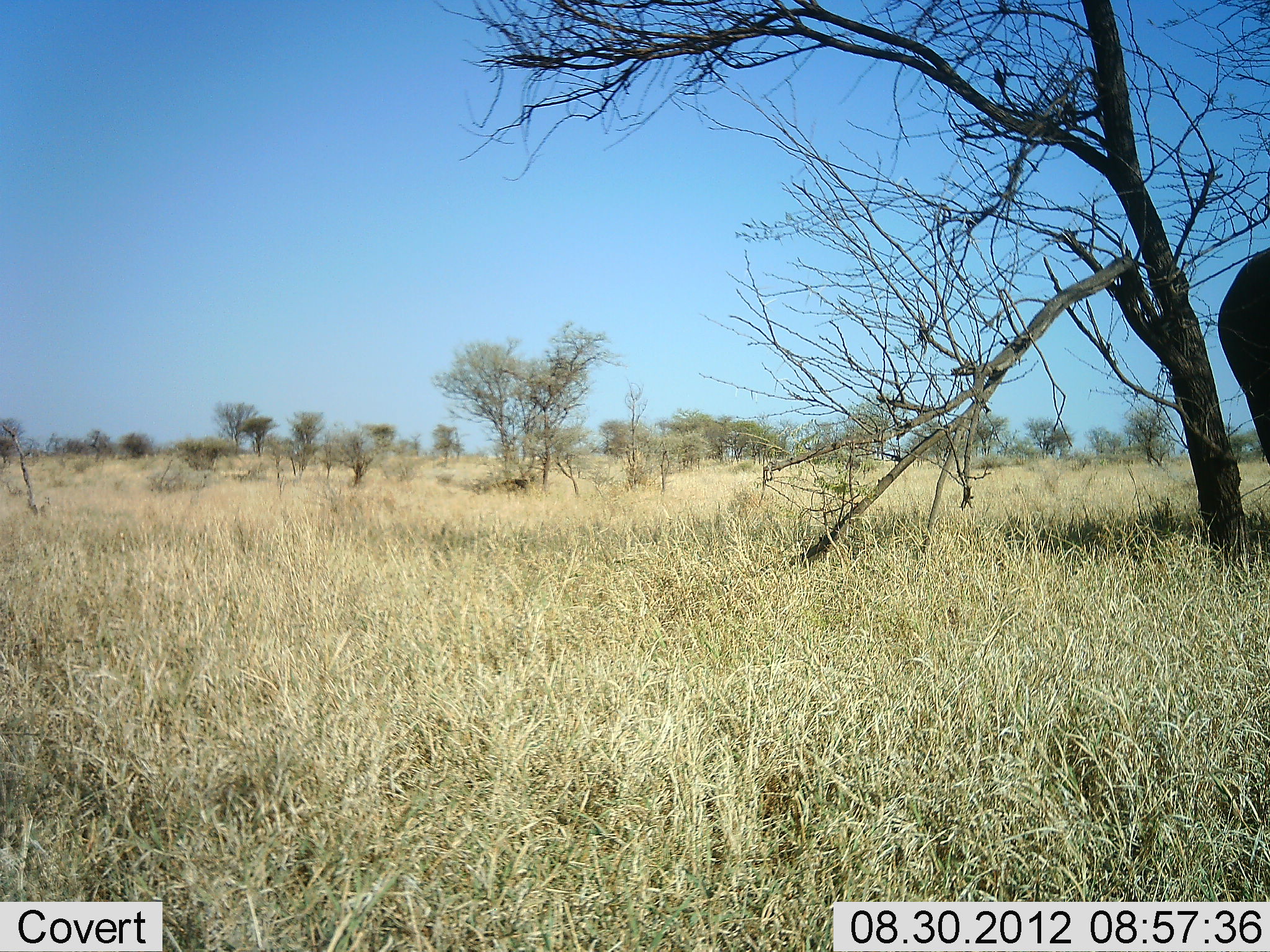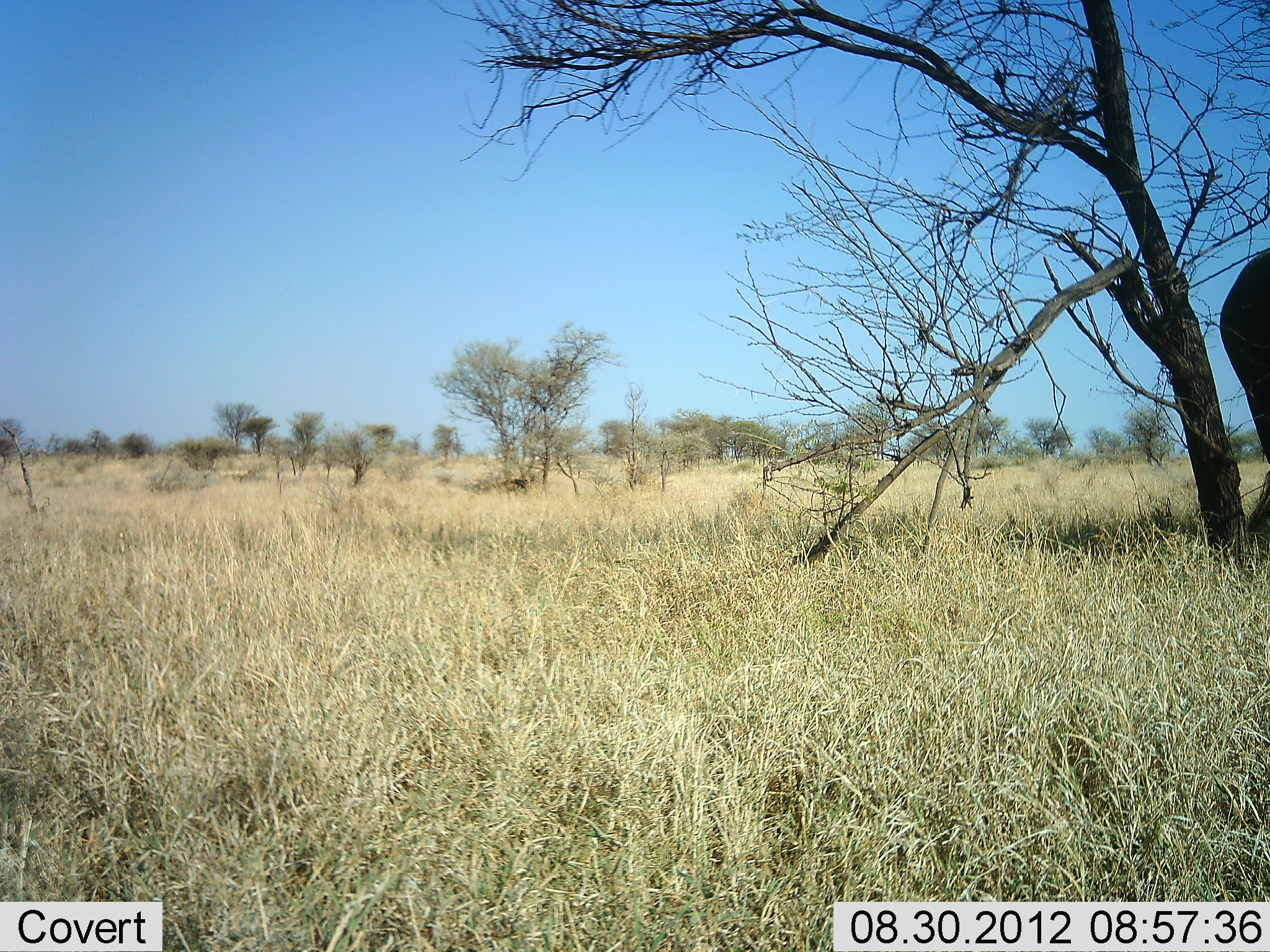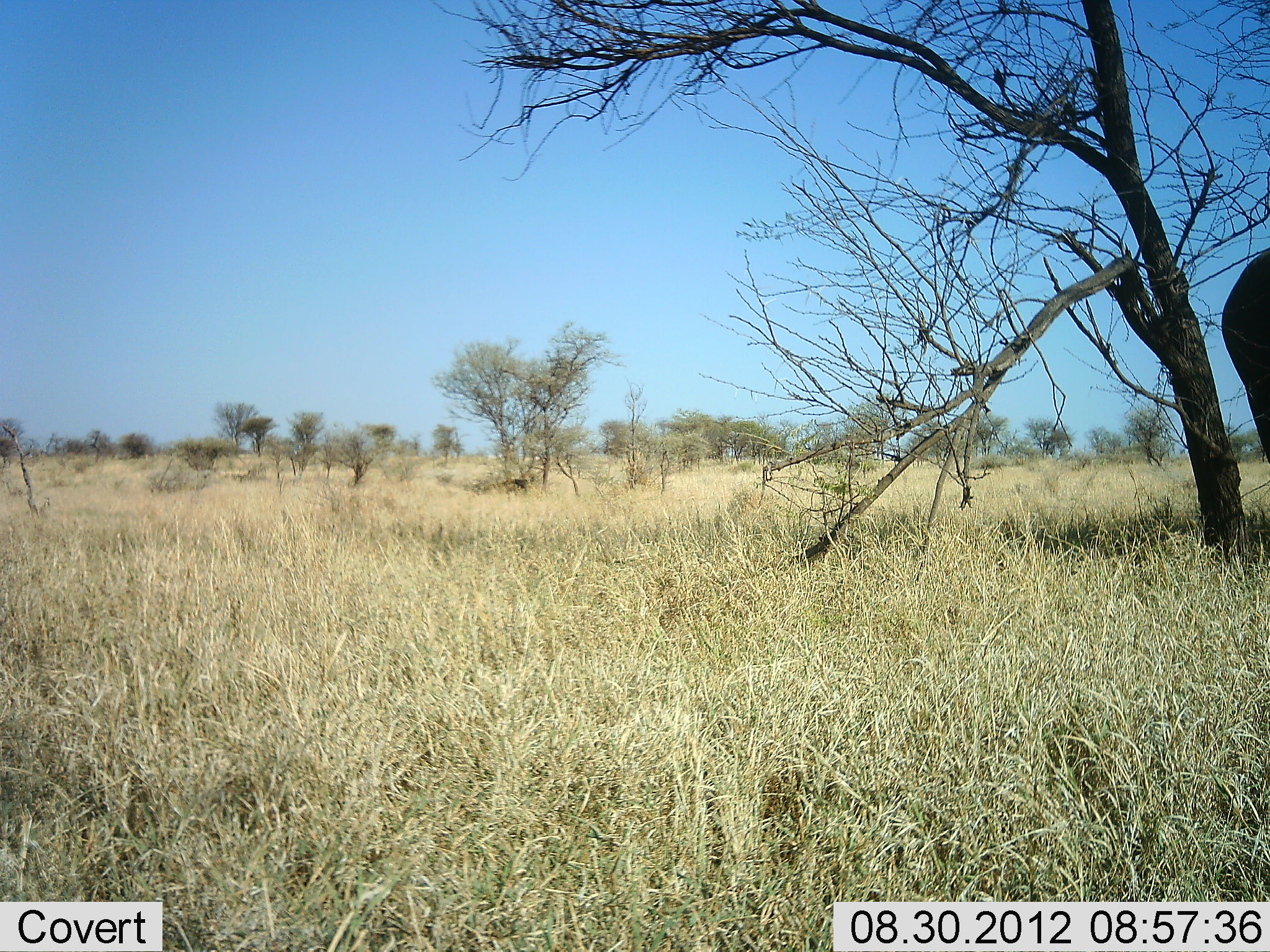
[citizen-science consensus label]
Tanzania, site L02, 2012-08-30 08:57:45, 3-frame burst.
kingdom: Animalia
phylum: Chordata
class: Mammalia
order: Proboscidea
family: Elephantidae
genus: Loxodonta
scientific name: Loxodonta africana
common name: african bush elephant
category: elephant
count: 1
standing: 80%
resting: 0%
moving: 20%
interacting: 0%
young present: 0%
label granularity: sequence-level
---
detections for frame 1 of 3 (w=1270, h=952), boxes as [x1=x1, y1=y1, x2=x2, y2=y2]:
animal: [x1=1218, y1=250, x2=1270, y2=462]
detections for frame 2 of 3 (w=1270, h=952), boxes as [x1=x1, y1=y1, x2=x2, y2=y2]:
animal: [x1=1219, y1=246, x2=1270, y2=544]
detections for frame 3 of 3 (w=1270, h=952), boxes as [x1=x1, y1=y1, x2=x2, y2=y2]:
animal: [x1=1222, y1=248, x2=1270, y2=463]